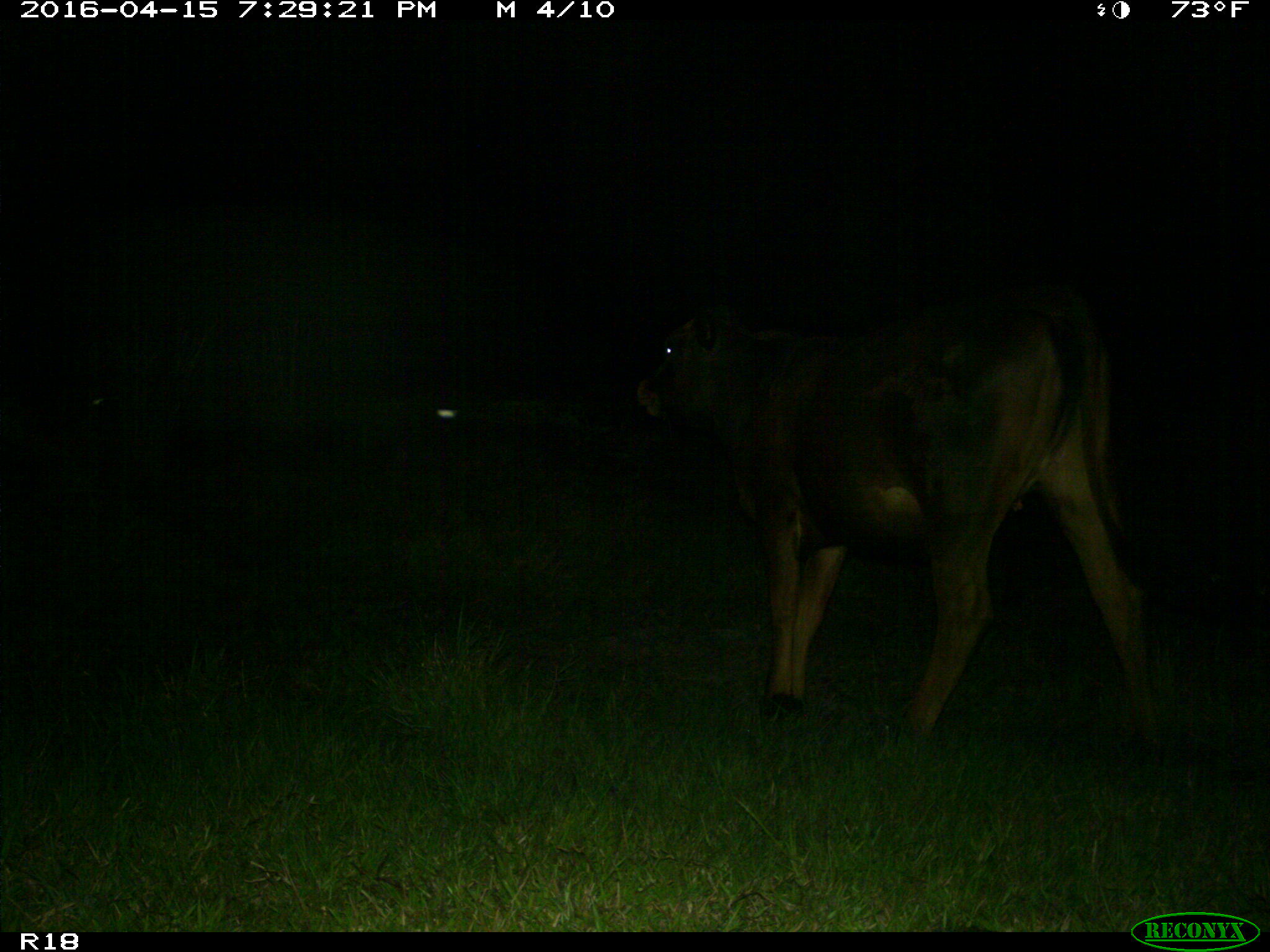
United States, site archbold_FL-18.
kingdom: Animalia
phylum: Chordata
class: Mammalia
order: Artiodactyla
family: Bovidae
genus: Bos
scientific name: Bos taurus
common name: domestic cow